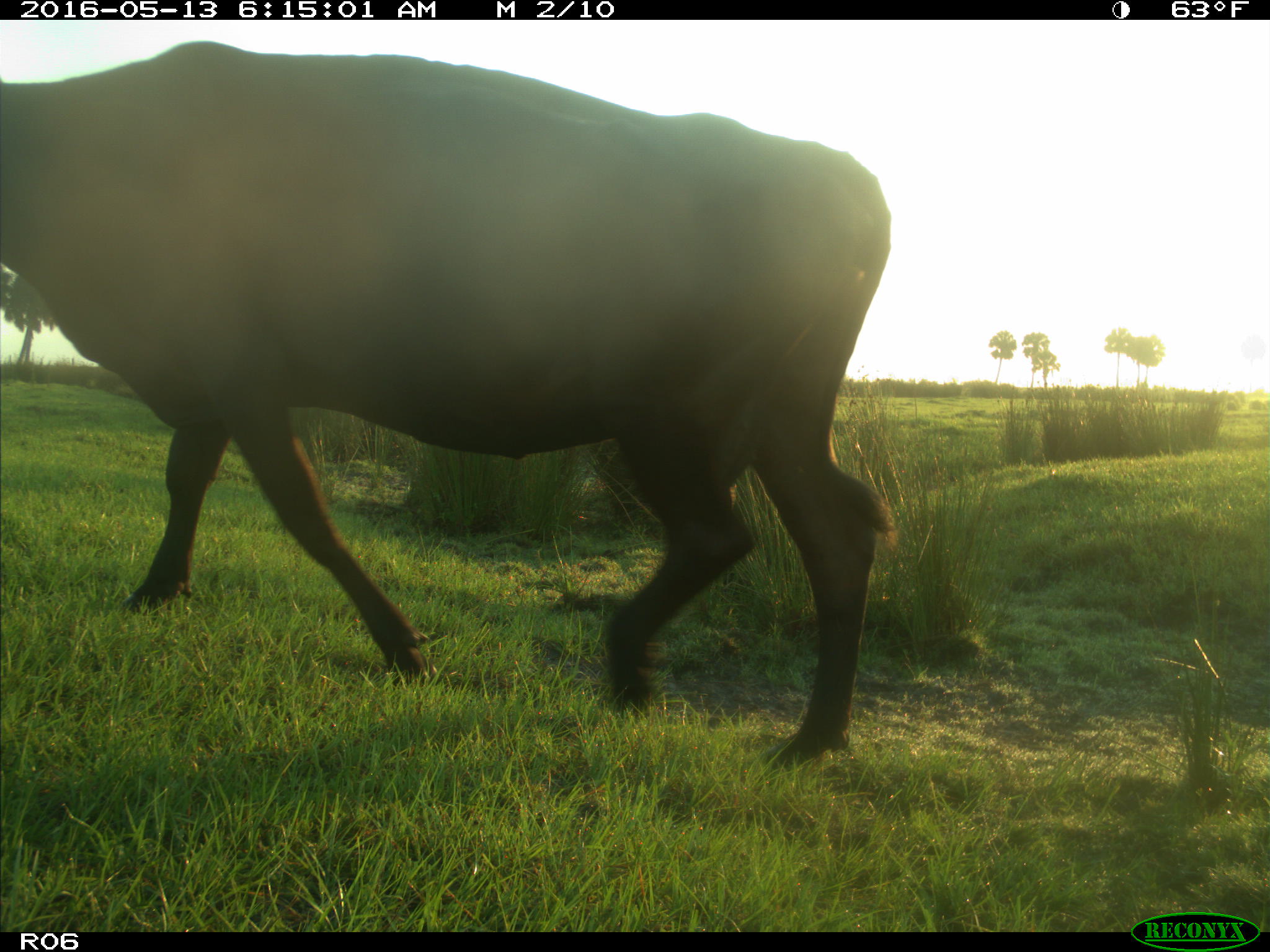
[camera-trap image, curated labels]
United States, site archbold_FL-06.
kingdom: Animalia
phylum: Chordata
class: Mammalia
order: Artiodactyla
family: Bovidae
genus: Bos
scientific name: Bos taurus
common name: domestic cow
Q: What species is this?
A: Bos taurus (domestic cow).